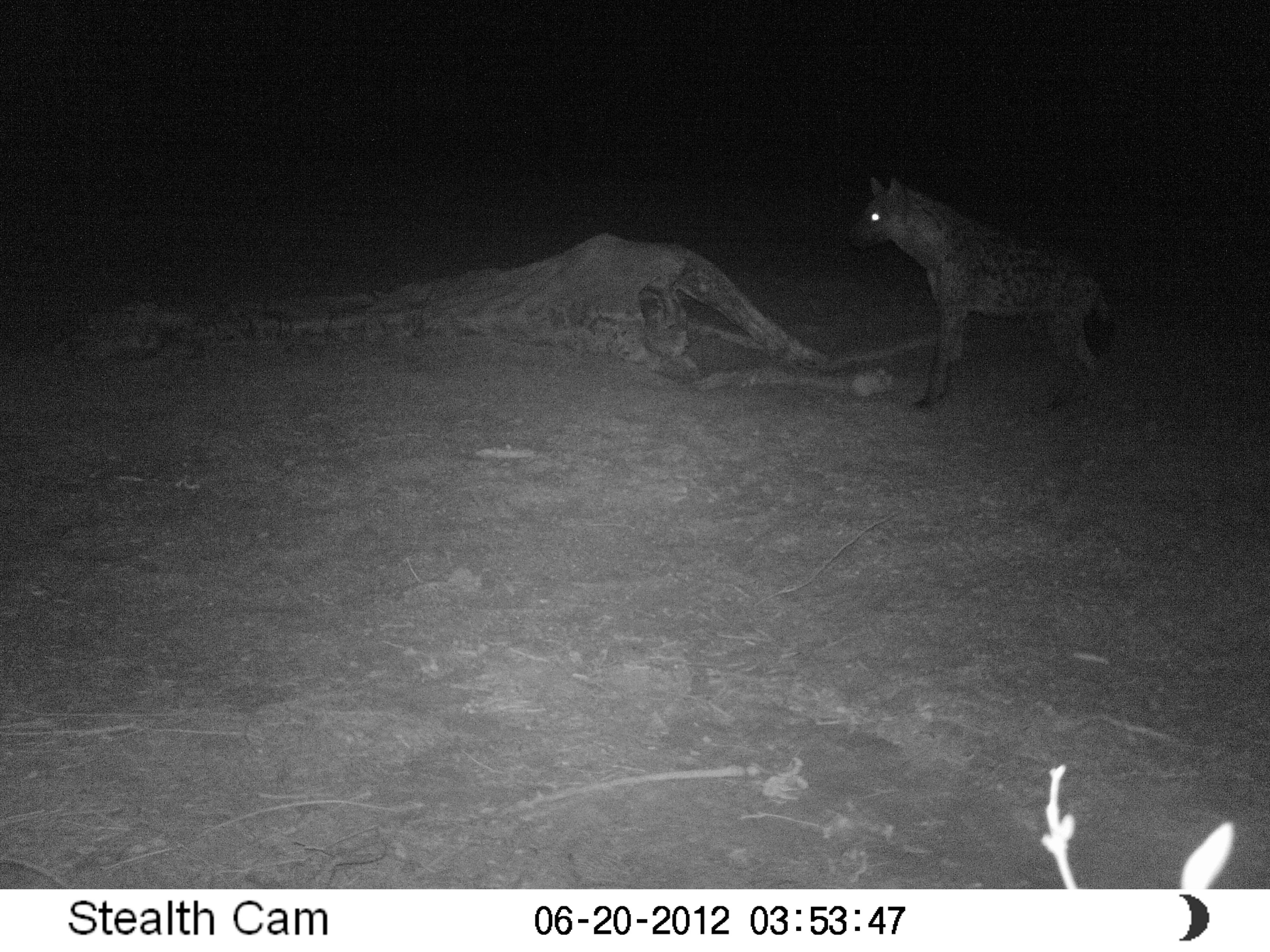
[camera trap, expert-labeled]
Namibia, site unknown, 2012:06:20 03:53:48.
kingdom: Animalia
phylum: Chordata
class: Mammalia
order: Carnivora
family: Hyaenidae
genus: Crocuta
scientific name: Crocuta crocuta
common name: spotted hyena